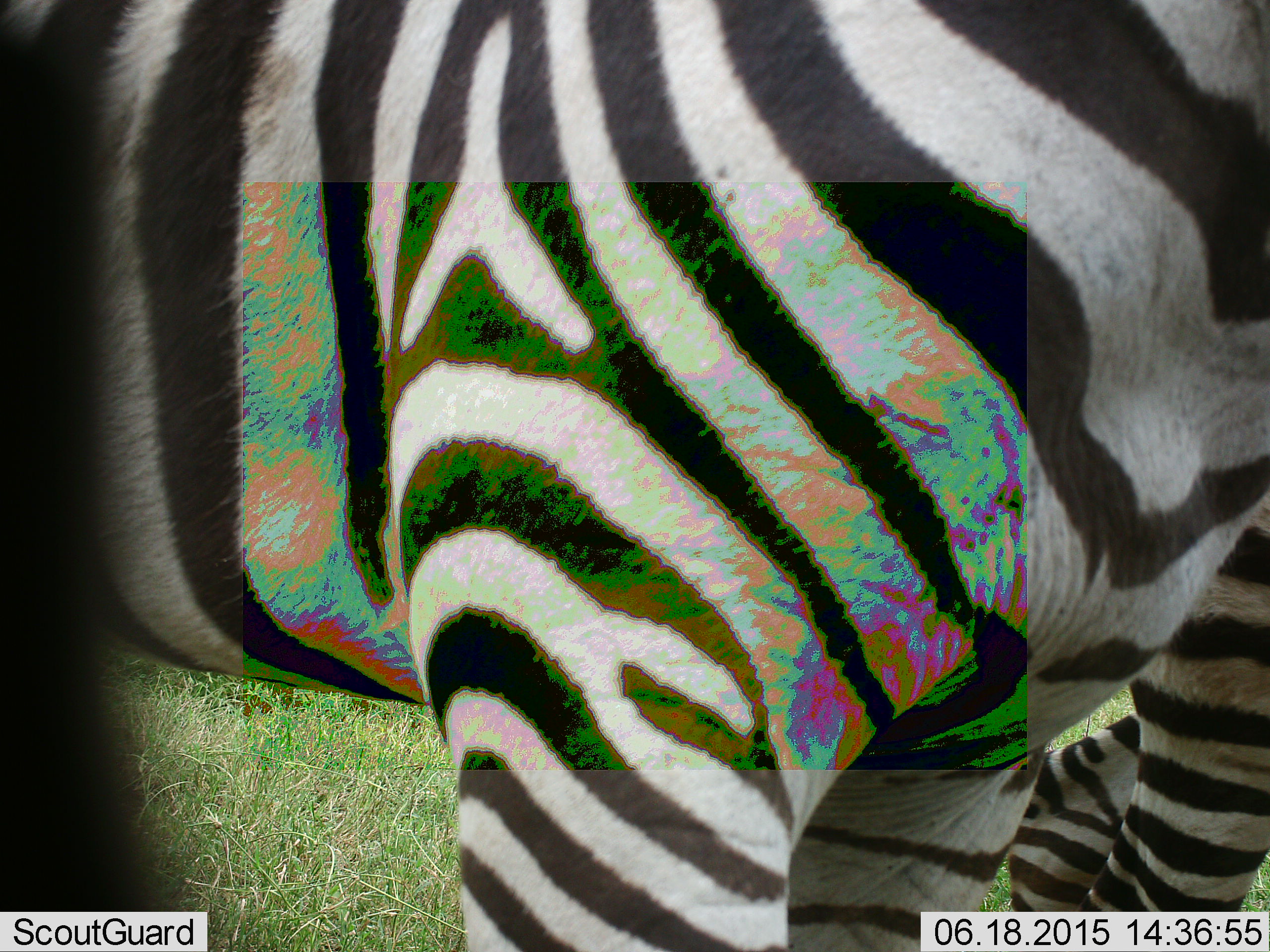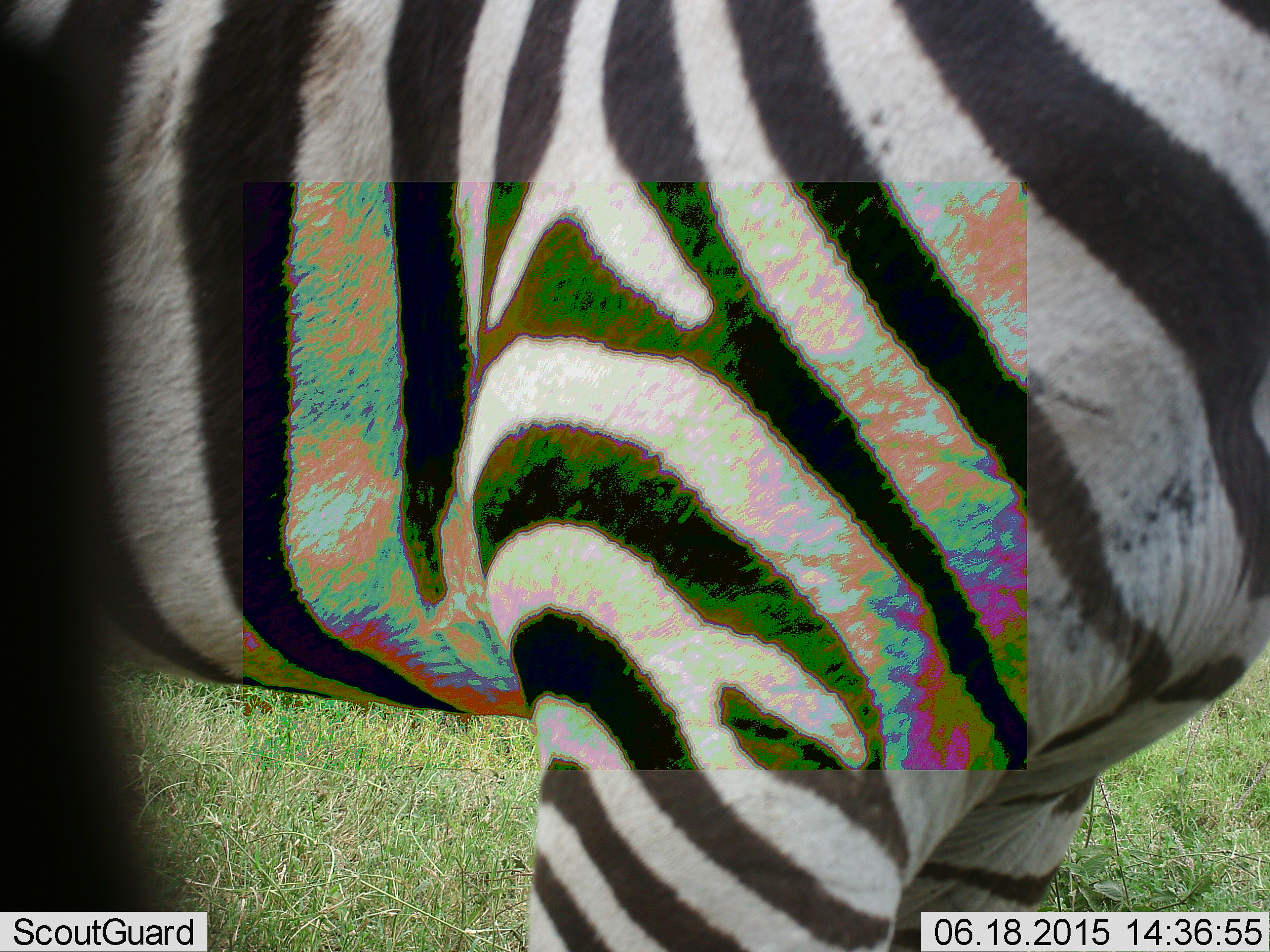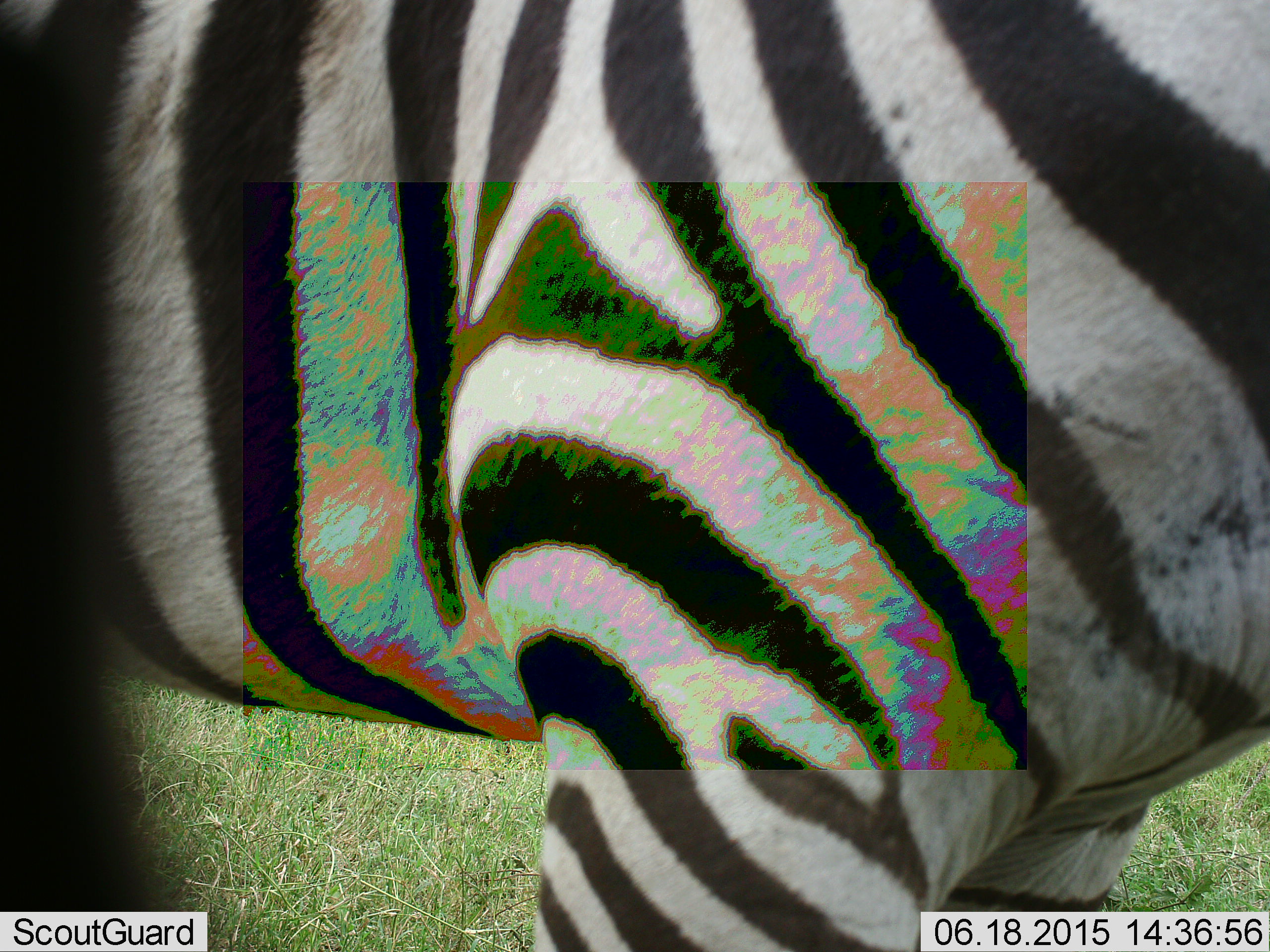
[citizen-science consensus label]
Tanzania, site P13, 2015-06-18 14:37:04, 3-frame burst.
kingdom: Animalia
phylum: Chordata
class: Mammalia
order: Perissodactyla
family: Equidae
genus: Equus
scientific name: Equus quagga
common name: plains zebra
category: zebra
Zebra (plains zebra) (Equus quagga), count 1. Behavior (volunteer vote fractions): standing 100%, resting 0%, moving 30%, interacting 10%. Young present (vote fraction): 0%. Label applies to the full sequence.